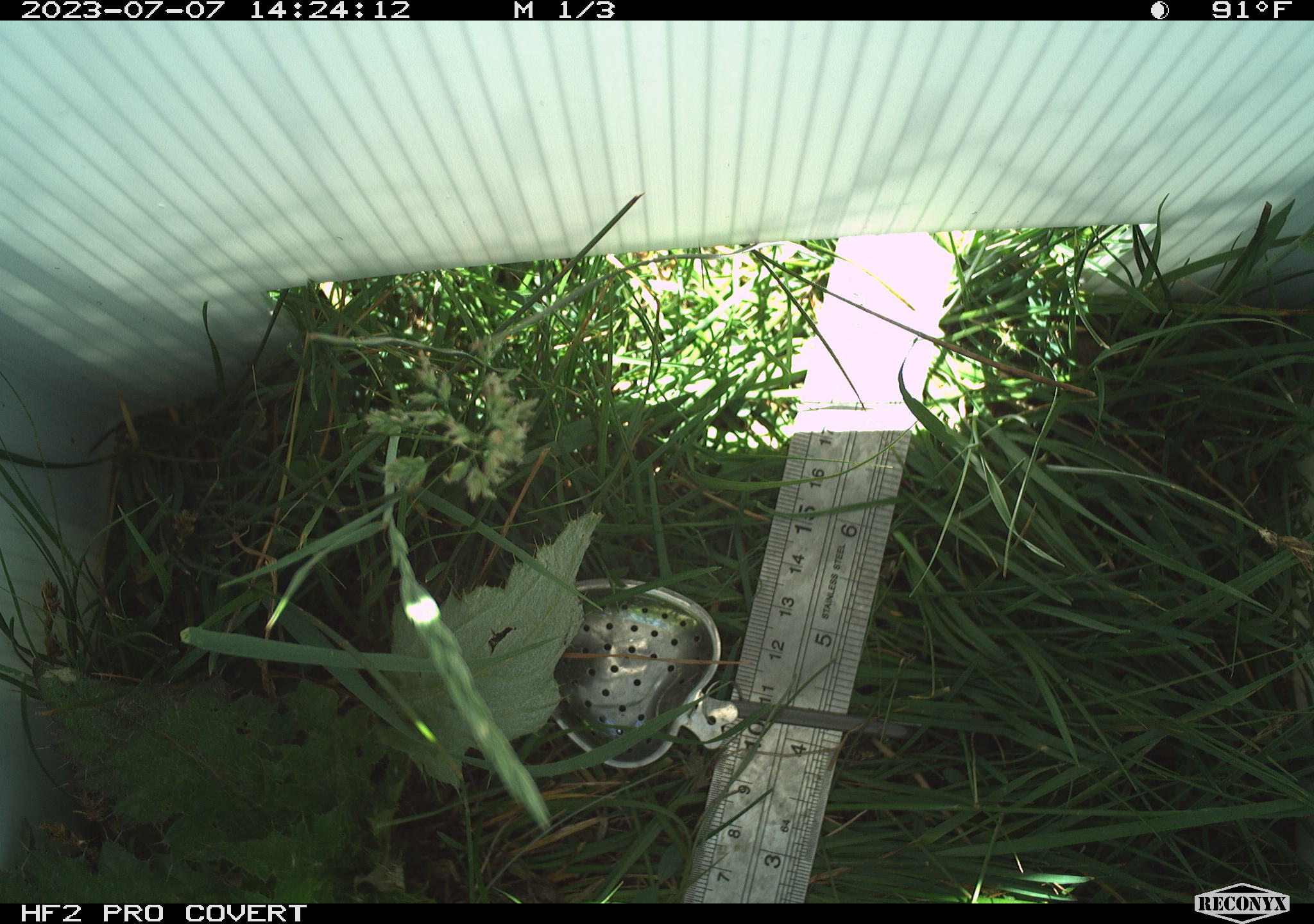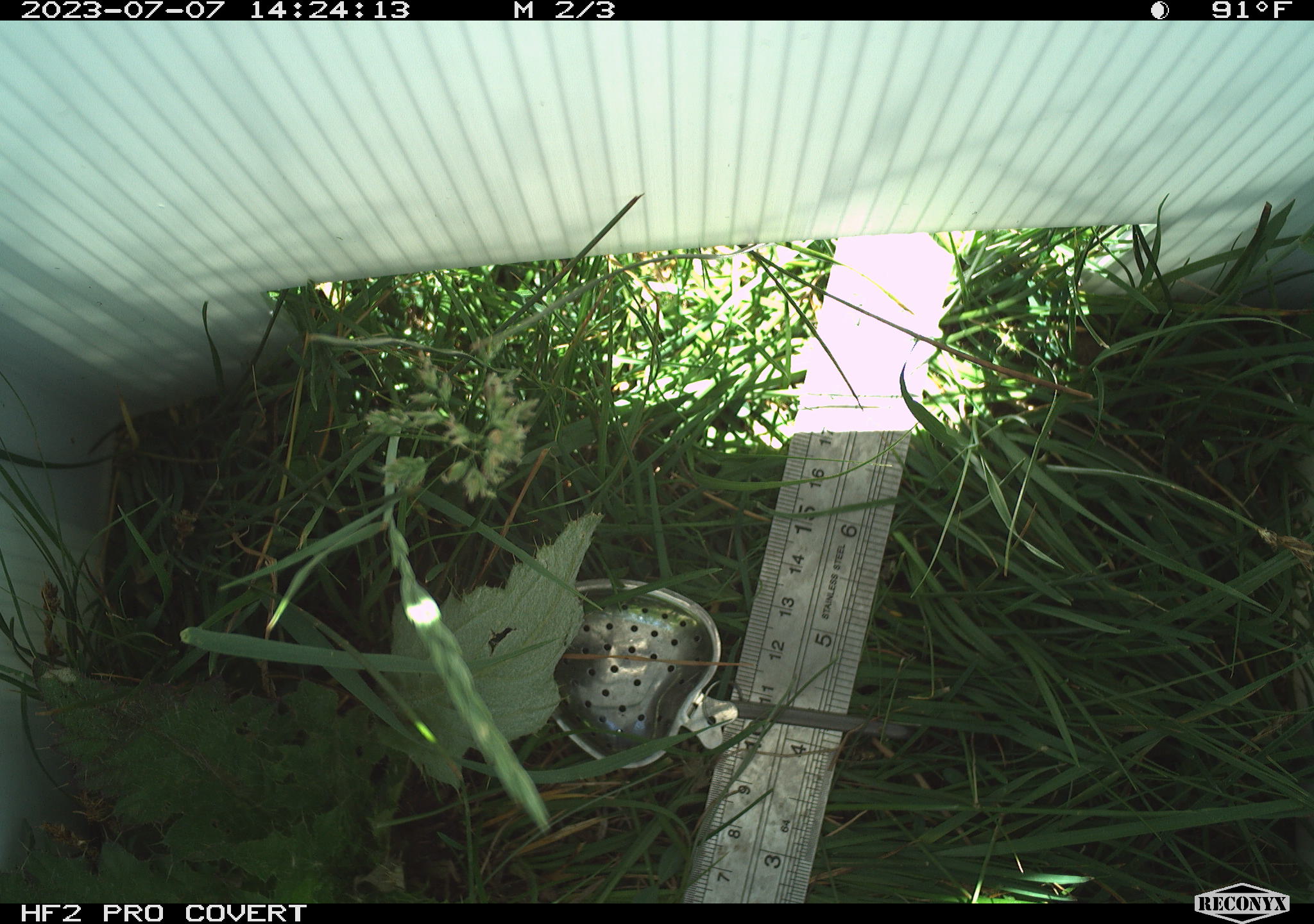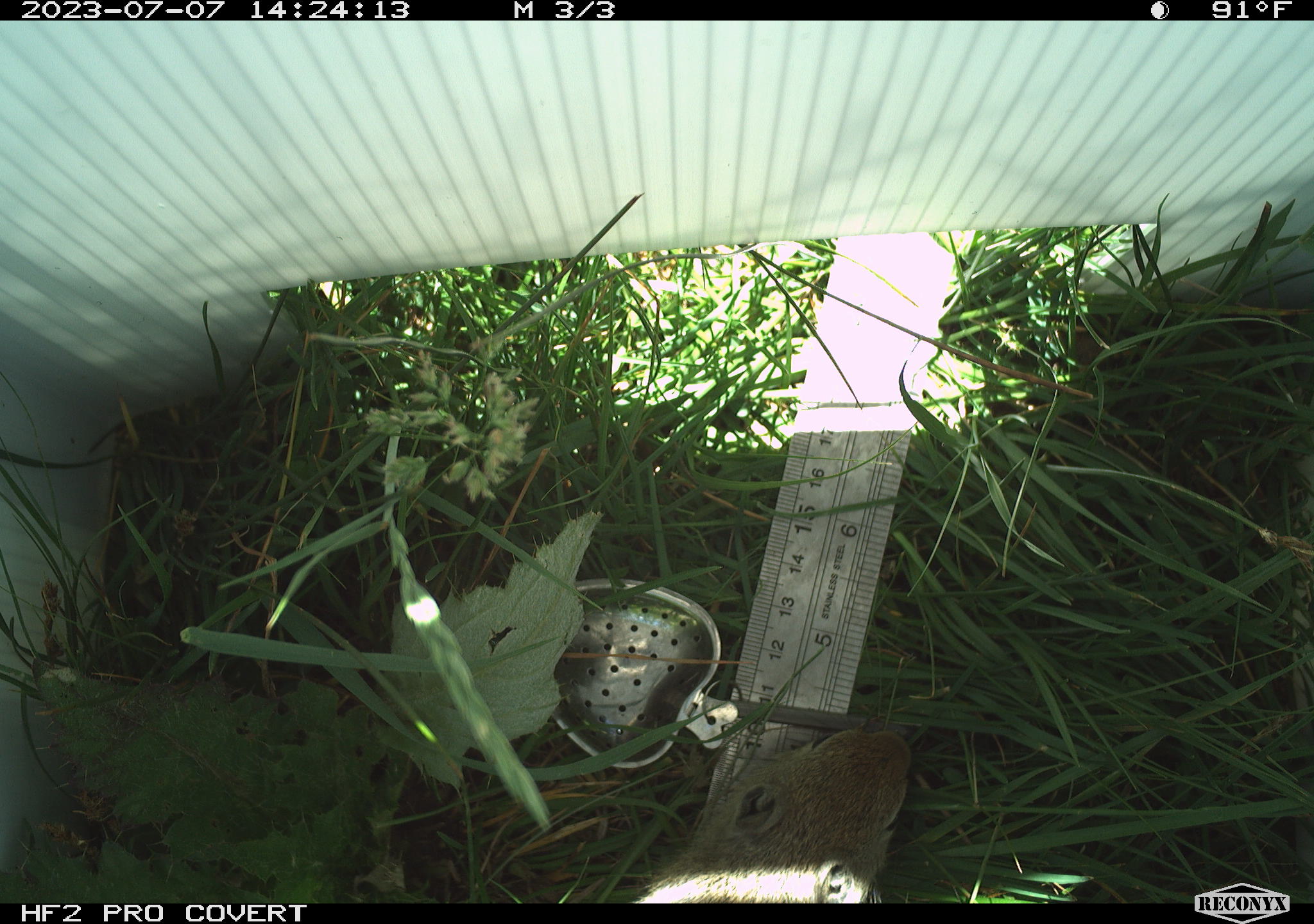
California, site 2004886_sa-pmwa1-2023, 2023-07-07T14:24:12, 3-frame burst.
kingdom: Animalia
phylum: Chordata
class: Mammalia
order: Rodentia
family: Sciuridae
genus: Urocitellus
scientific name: Urocitellus beldingi beldingi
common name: belding's ground squirrel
Belding's ground squirrel (Urocitellus beldingi beldingi).